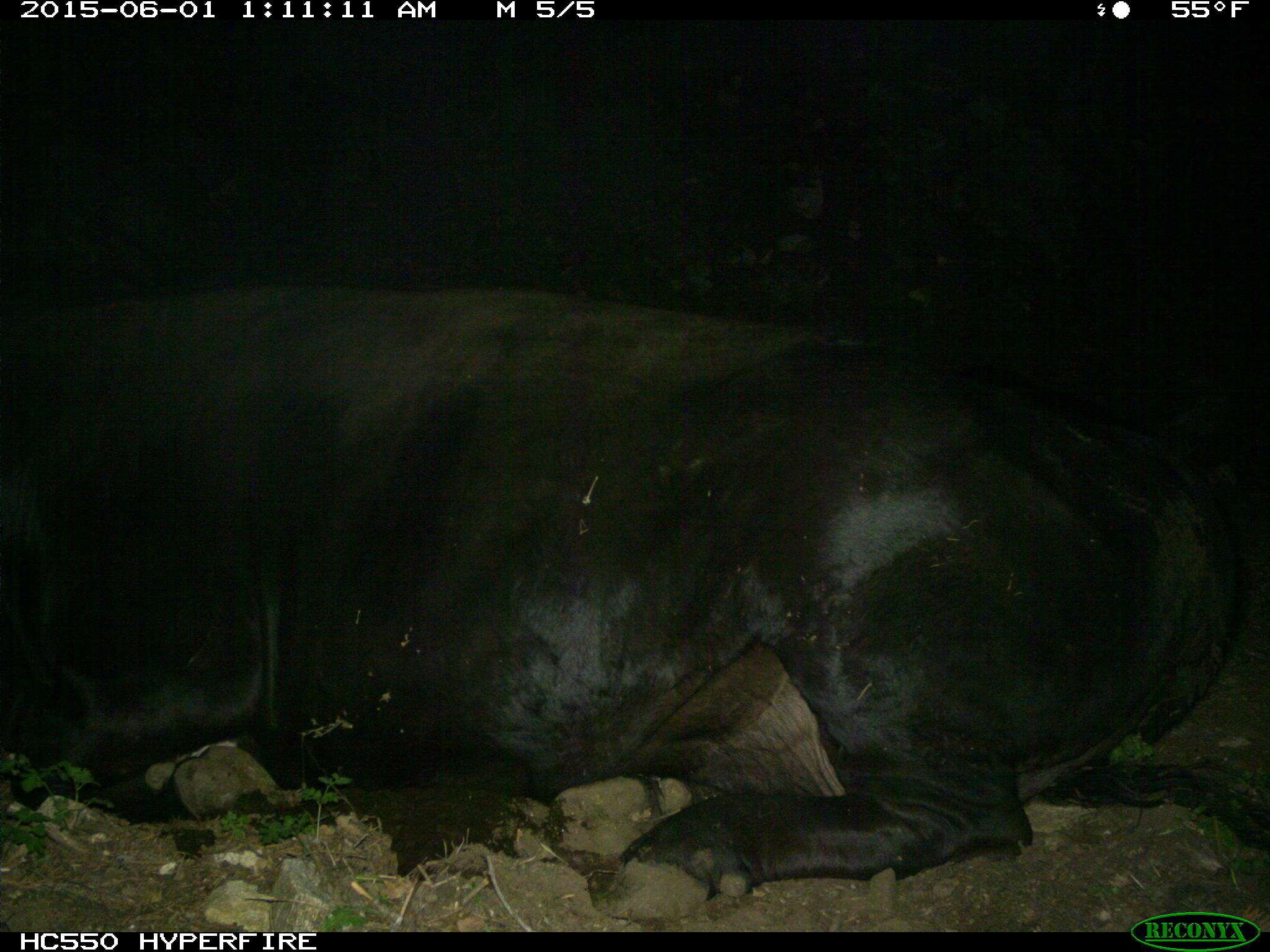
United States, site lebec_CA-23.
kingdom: Animalia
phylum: Chordata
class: Mammalia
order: Artiodactyla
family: Bovidae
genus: Bos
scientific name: Bos taurus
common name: domestic cow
Bos taurus (domestic cow).